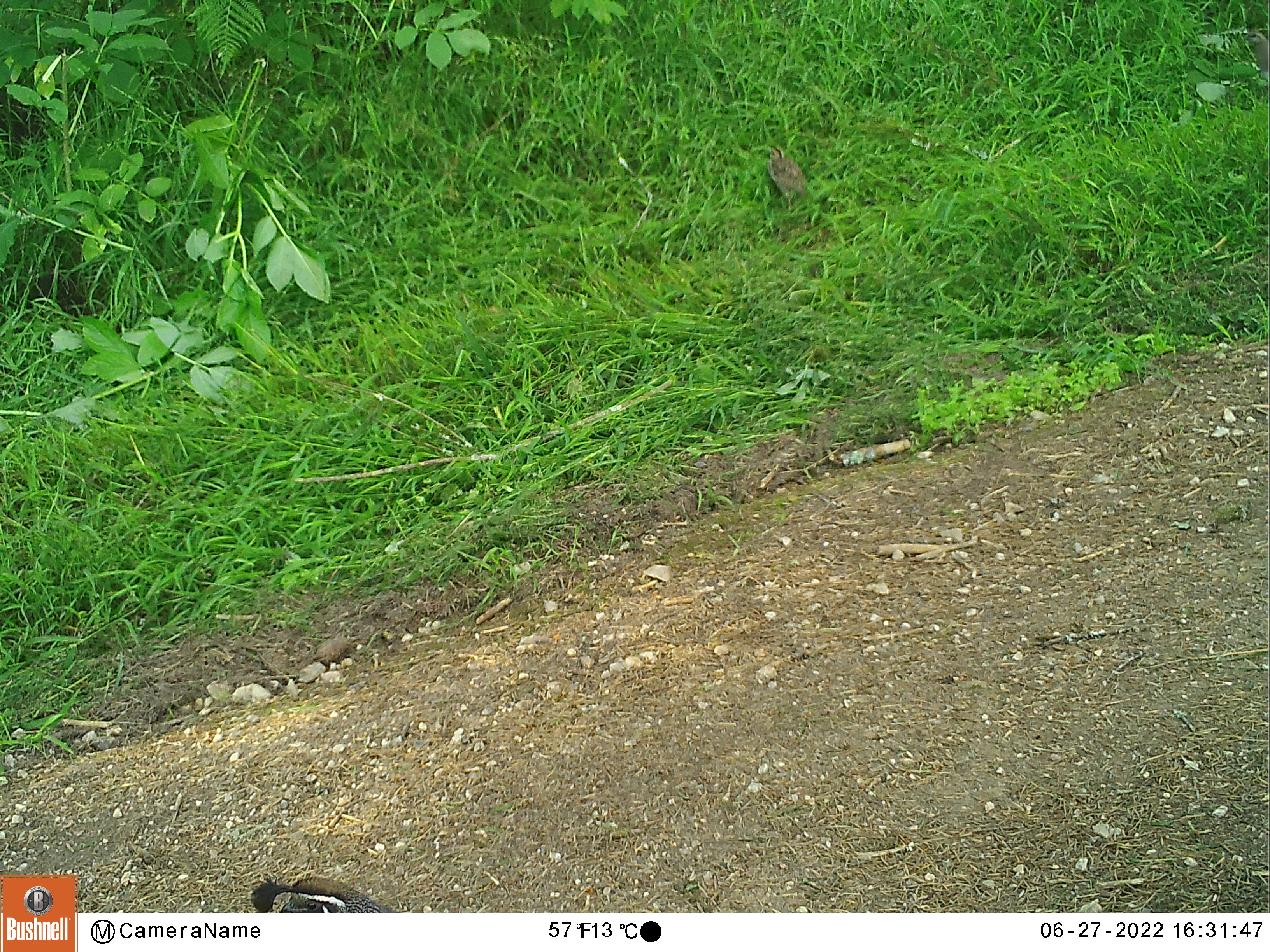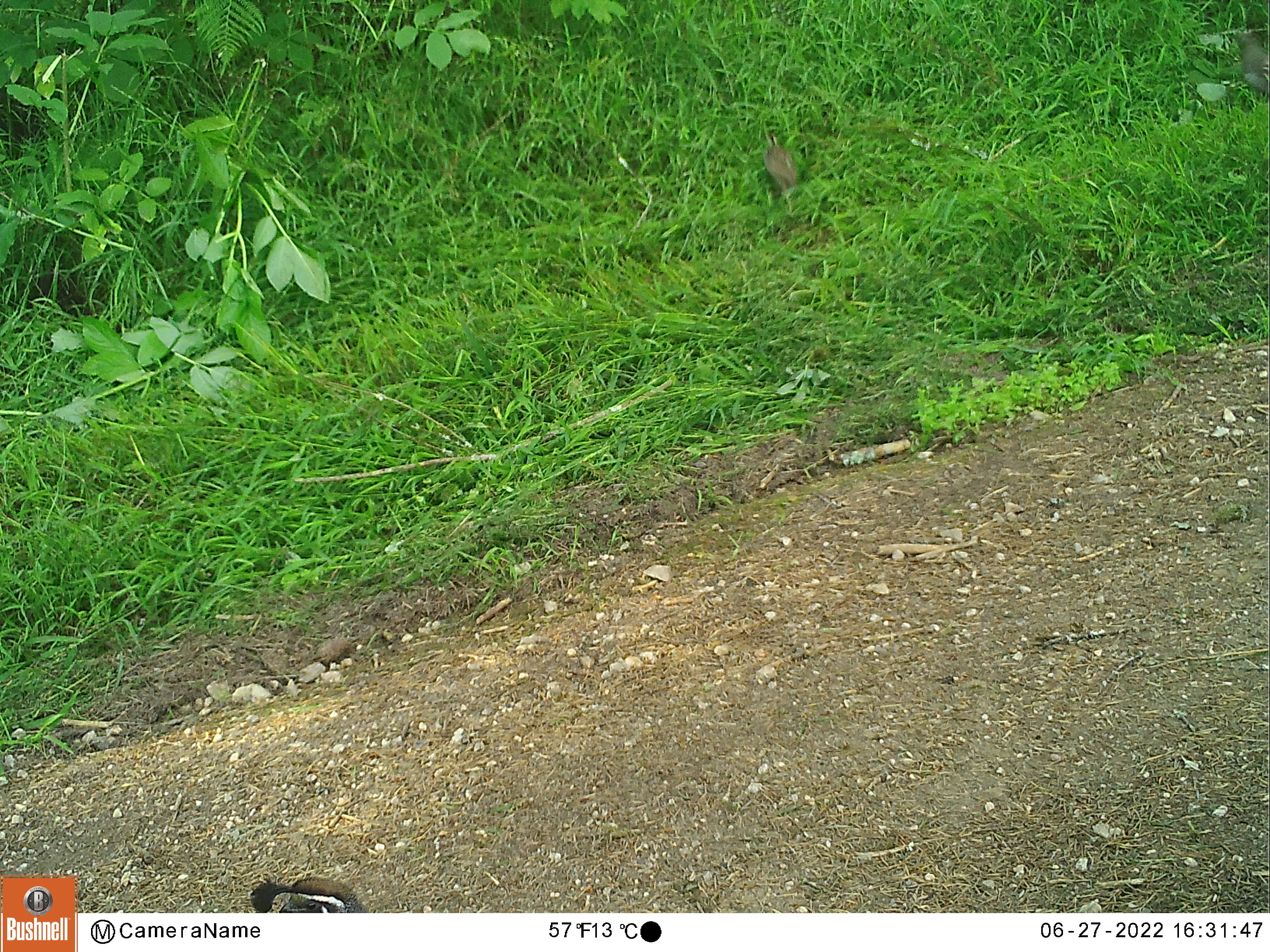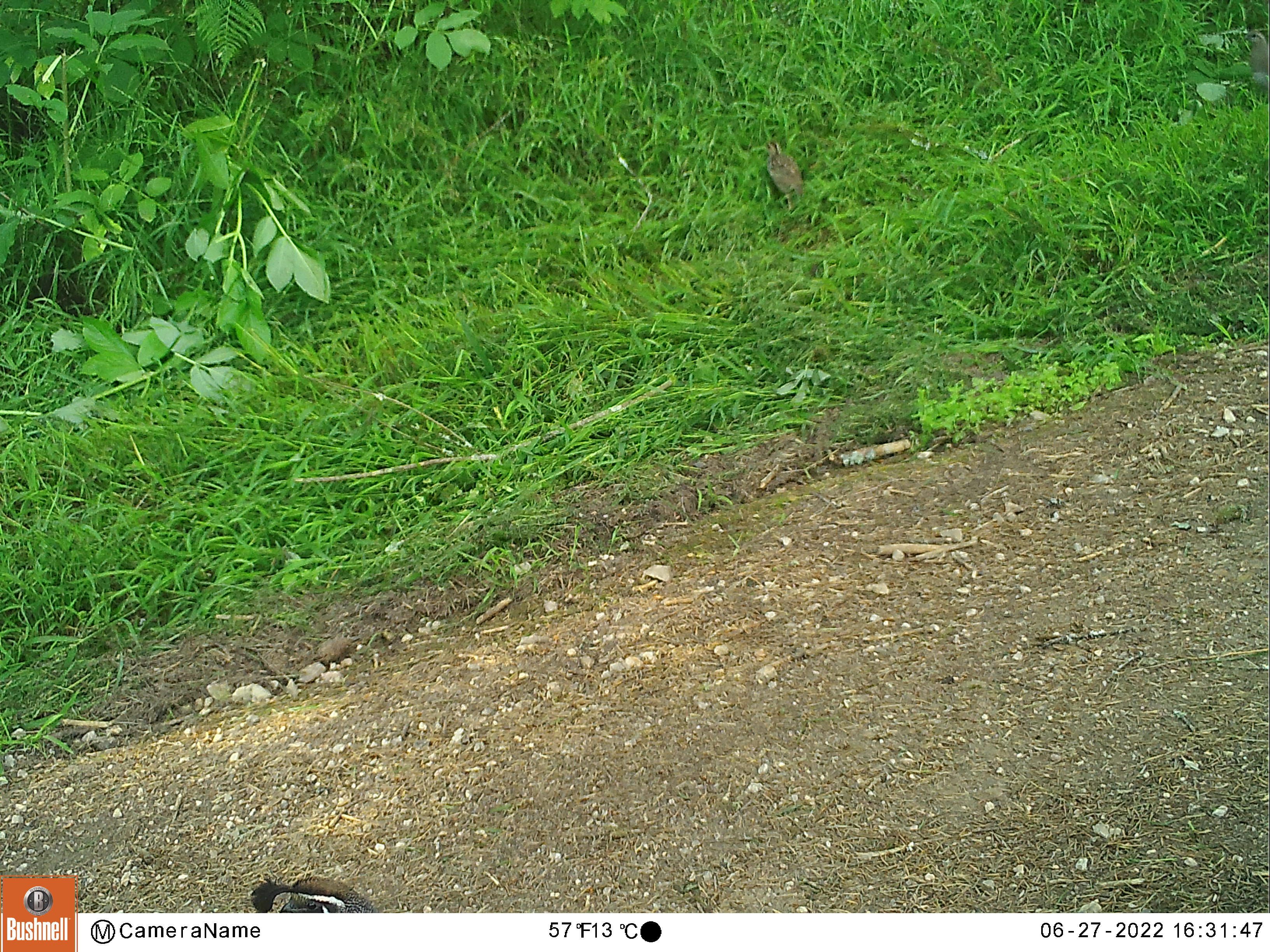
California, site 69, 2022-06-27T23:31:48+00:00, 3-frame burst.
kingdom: Animalia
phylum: Chordata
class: Aves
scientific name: Aves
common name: bird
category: unknown bird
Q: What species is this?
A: Unknown bird (bird) (Aves).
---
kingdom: Animalia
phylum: Chordata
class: Aves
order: Galliformes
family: Odontophoridae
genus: Callipepla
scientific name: Callipepla californica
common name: california quail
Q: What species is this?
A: California quail (Callipepla californica).